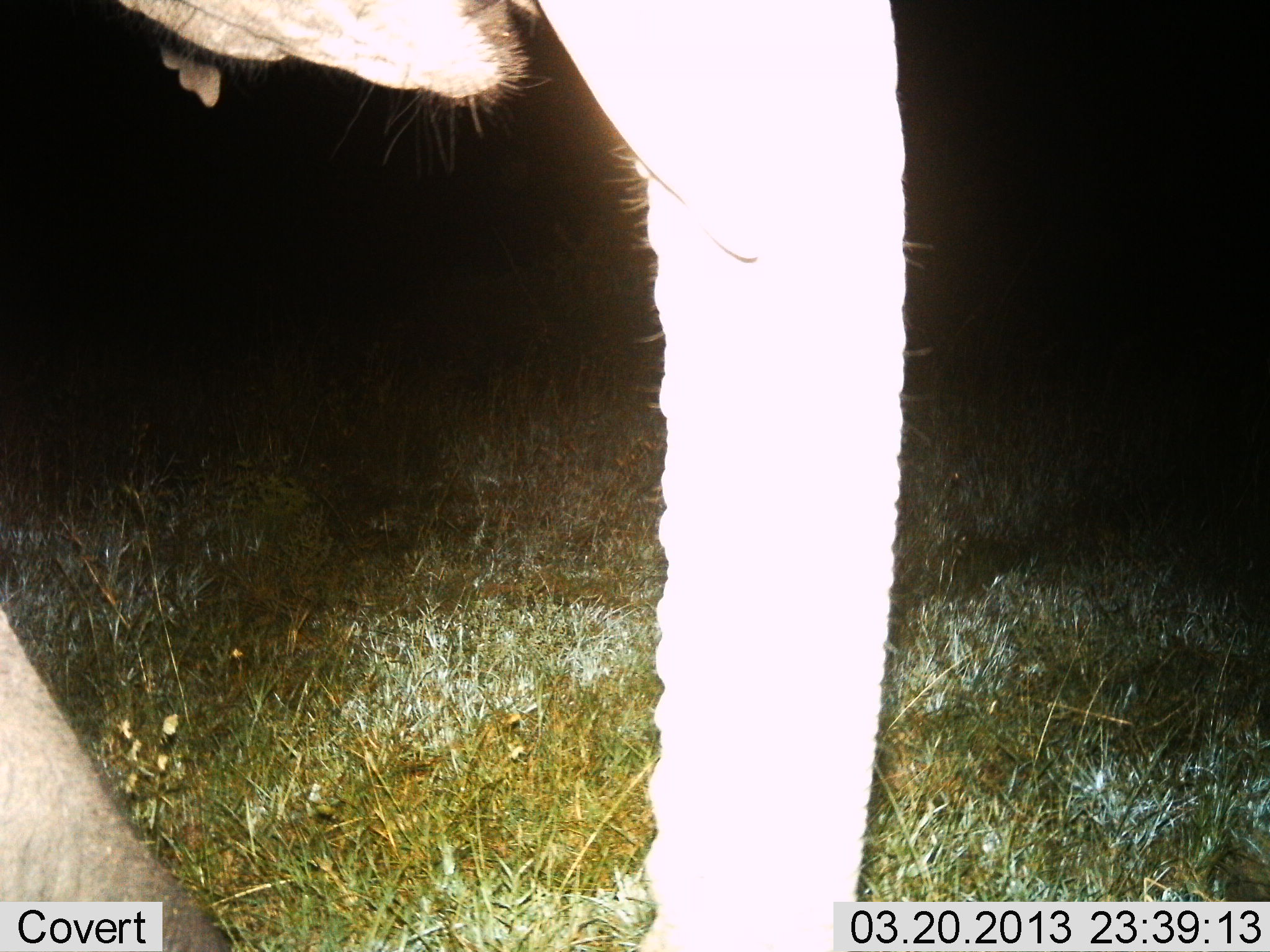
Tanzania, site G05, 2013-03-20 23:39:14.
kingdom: Animalia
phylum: Chordata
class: Mammalia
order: Proboscidea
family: Elephantidae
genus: Loxodonta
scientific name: Loxodonta africana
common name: african bush elephant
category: elephant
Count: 1.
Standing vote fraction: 69%.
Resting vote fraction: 0%.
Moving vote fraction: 26%.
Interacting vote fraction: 0%.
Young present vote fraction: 3%.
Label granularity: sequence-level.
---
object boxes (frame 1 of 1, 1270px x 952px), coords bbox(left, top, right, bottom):
animal: bbox(0, 0, 932, 952)